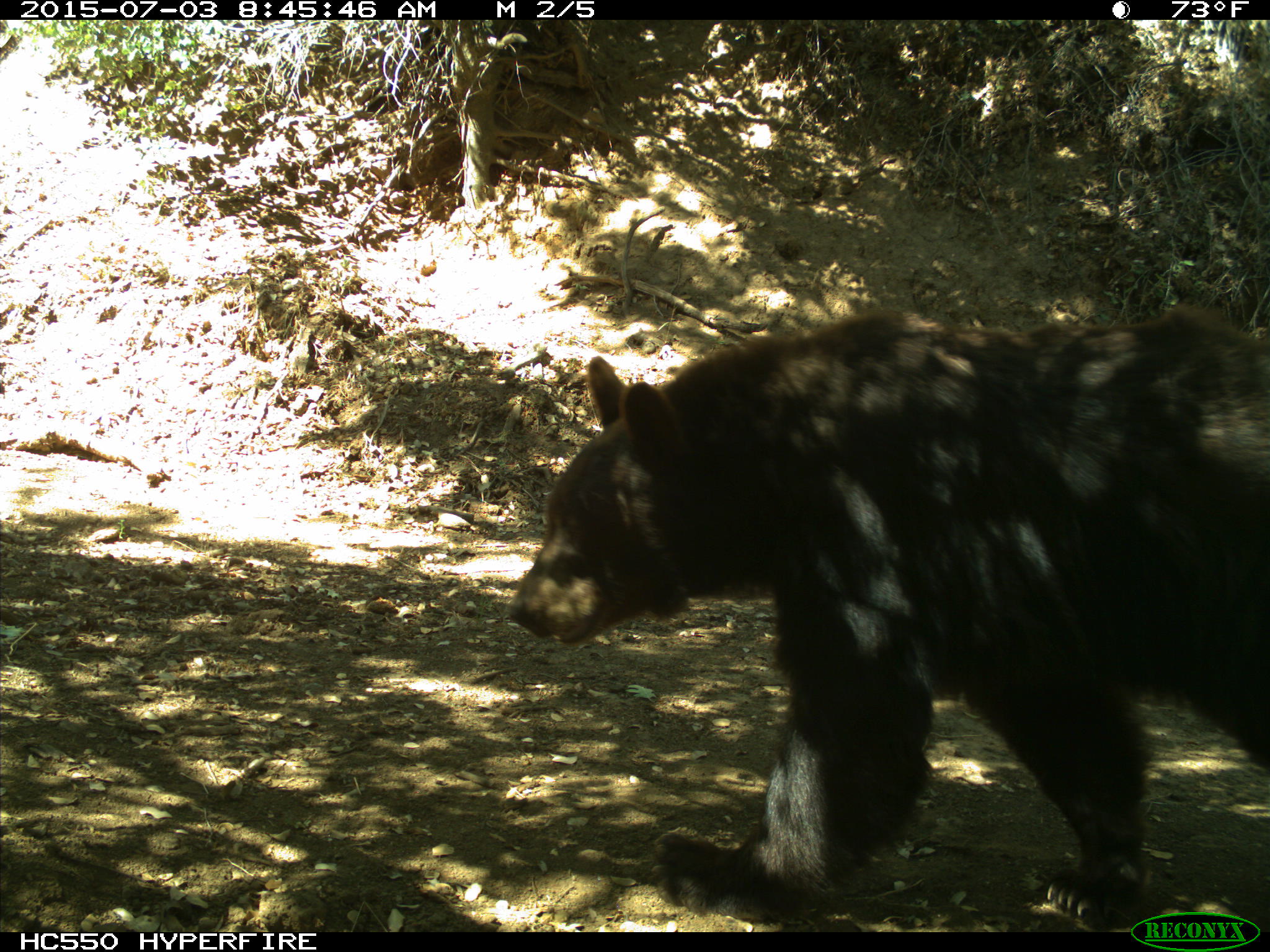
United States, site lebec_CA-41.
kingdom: Animalia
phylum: Chordata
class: Mammalia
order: Carnivora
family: Ursidae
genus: Ursus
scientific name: Ursus americanus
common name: american black bear